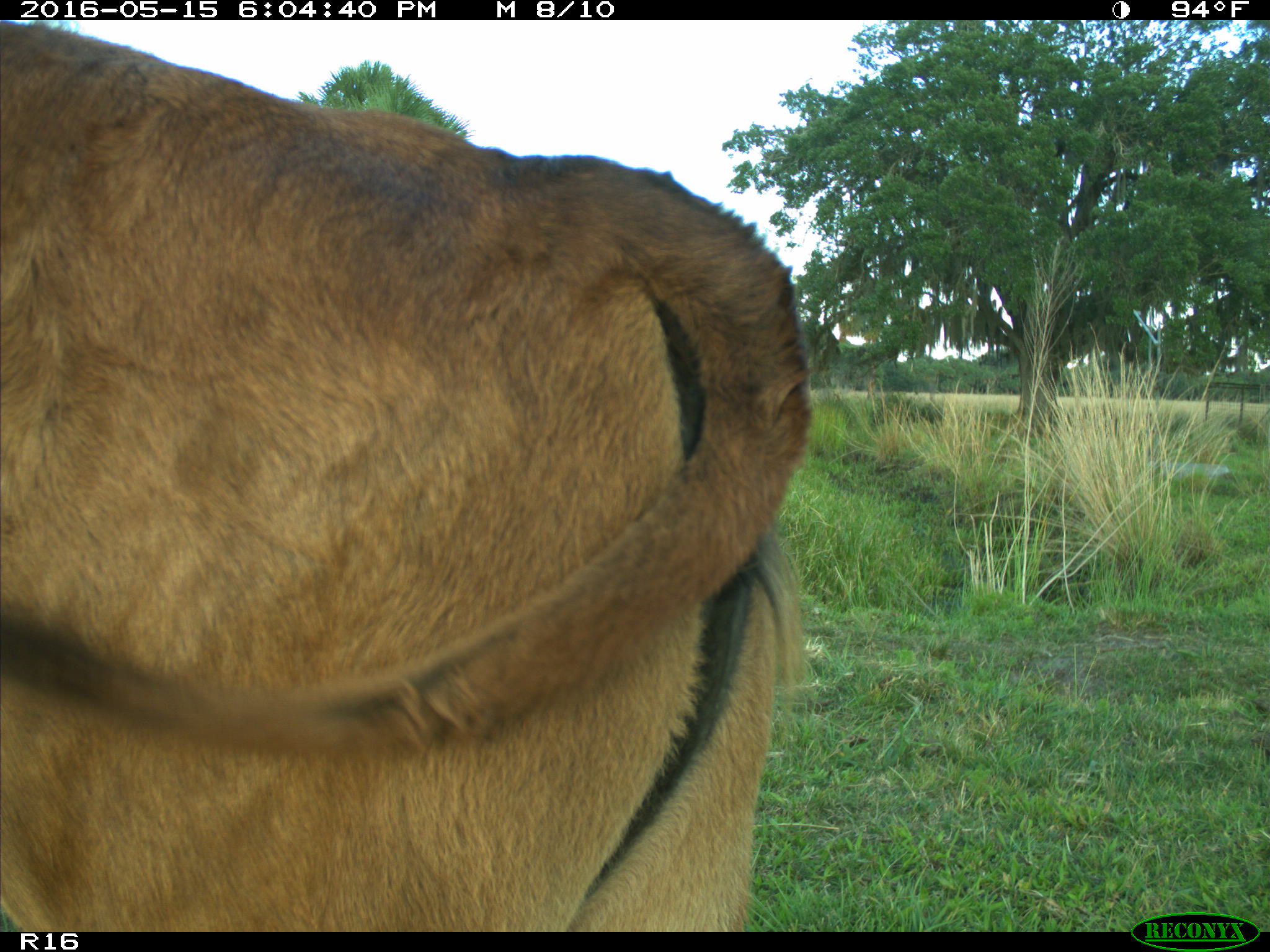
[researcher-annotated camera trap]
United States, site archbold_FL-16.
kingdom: Animalia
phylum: Chordata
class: Mammalia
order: Artiodactyla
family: Bovidae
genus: Bos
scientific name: Bos taurus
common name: domestic cow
Bos taurus (domestic cow).